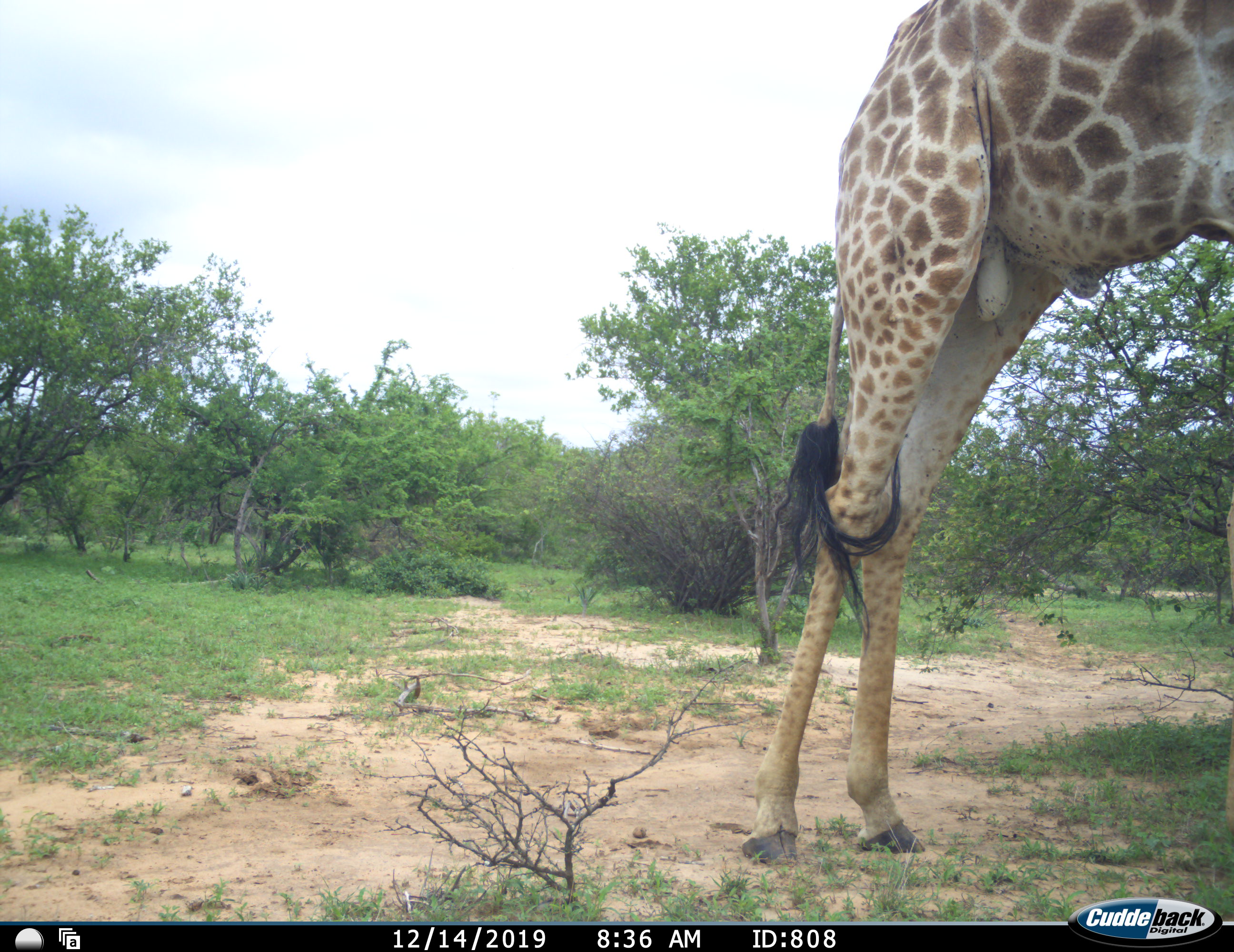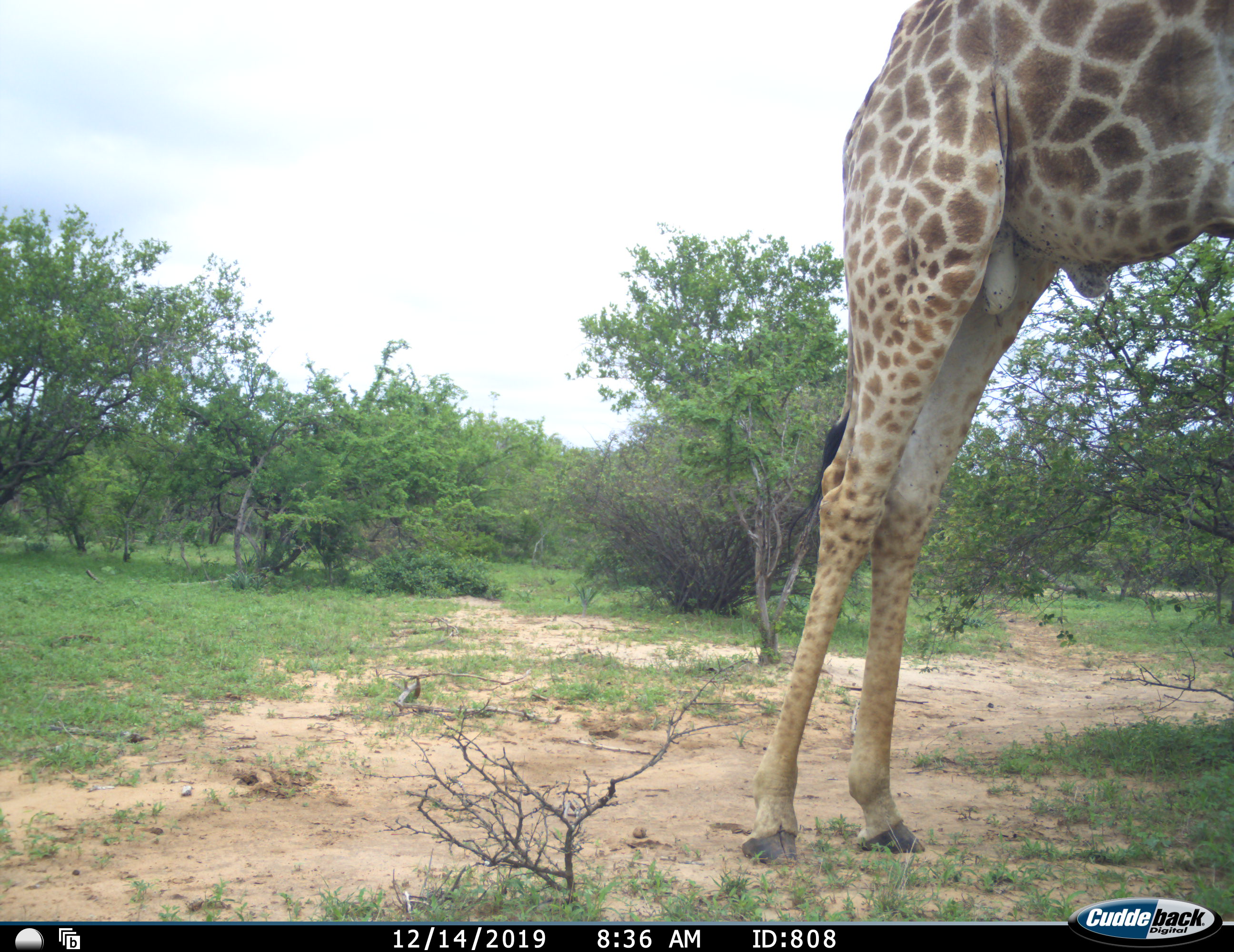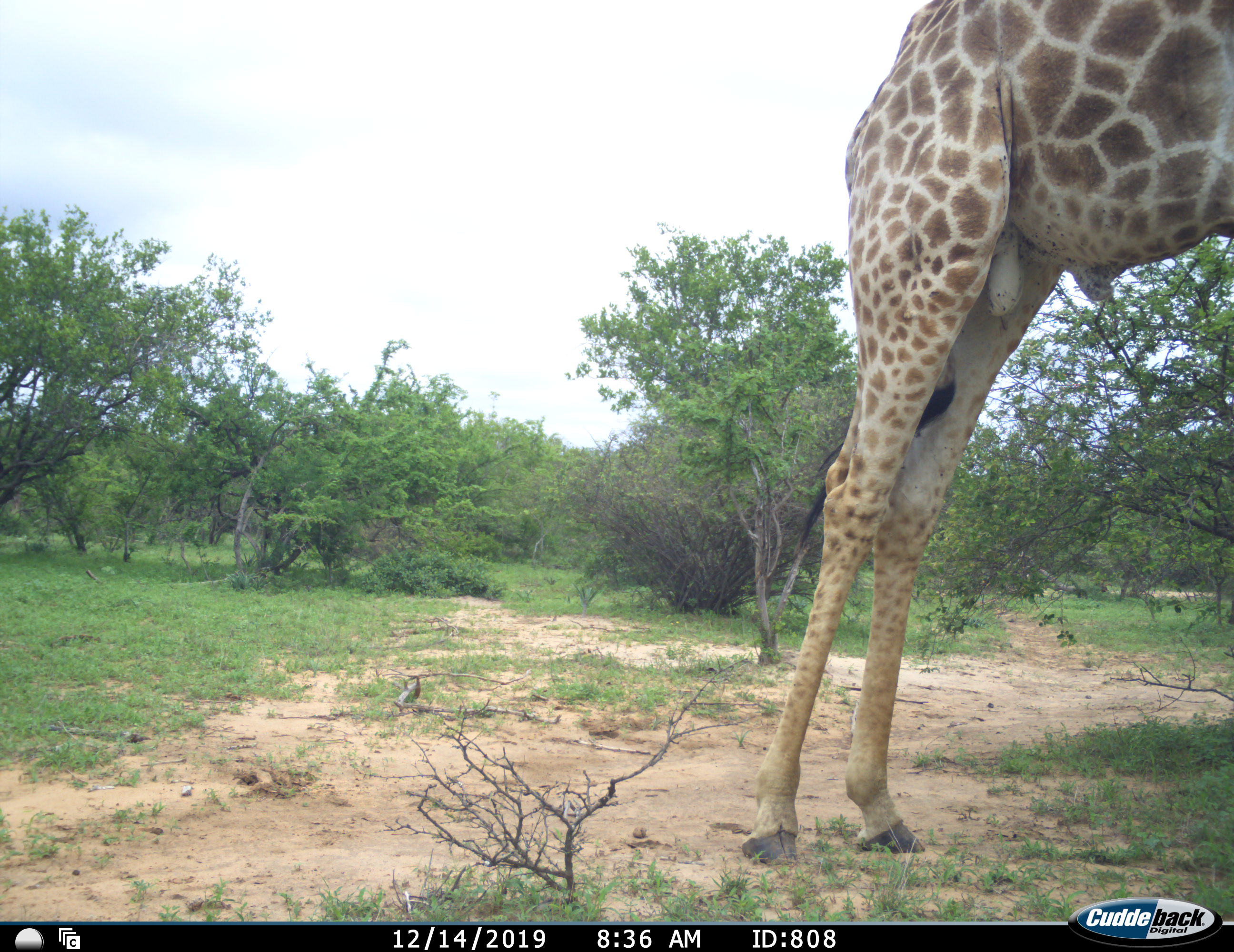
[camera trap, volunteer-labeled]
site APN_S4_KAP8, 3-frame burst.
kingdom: Animalia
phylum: Chordata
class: Mammalia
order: Artiodactyla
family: Giraffidae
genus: Giraffa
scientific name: Giraffa camelopardalis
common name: giraffe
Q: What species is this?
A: Giraffe (Giraffa camelopardalis).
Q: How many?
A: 1.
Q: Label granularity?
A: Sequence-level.